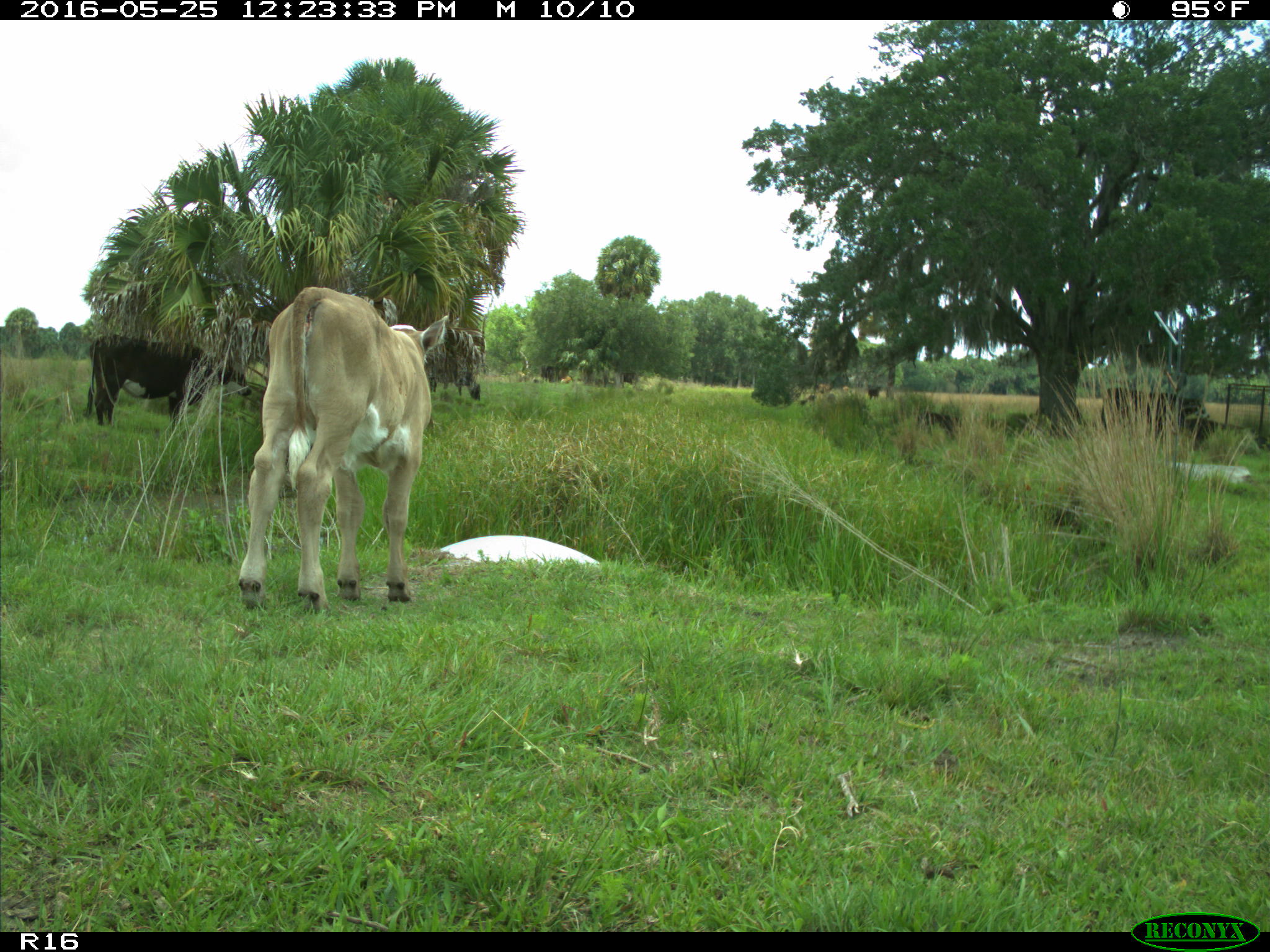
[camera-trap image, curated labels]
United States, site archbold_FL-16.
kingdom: Animalia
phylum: Chordata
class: Mammalia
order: Artiodactyla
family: Bovidae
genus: Bos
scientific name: Bos taurus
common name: domestic cow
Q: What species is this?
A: Bos taurus (domestic cow).